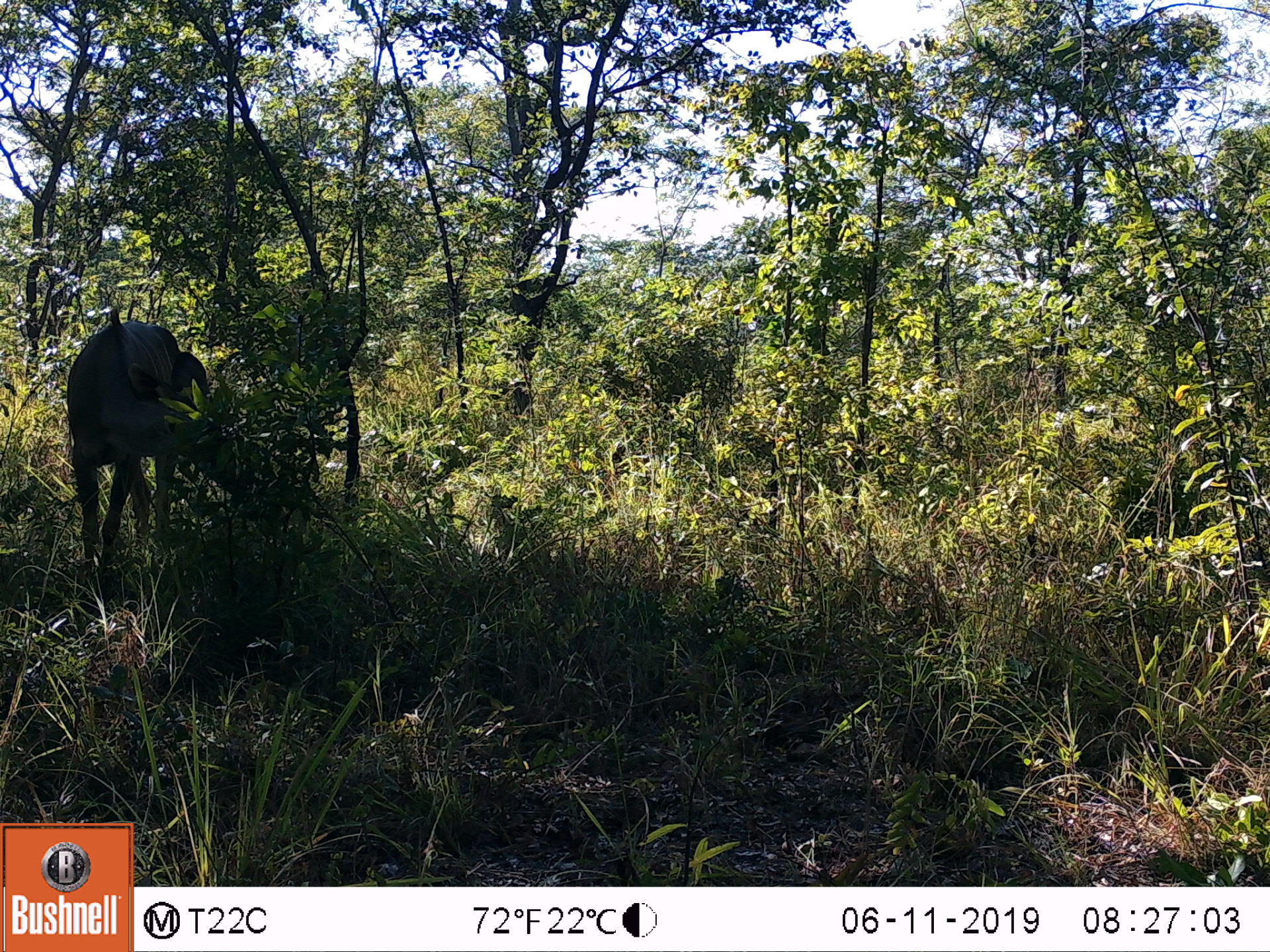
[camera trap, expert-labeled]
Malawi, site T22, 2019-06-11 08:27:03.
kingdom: Animalia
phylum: Chordata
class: Mammalia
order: Artiodactyla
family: Bovidae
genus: Tragelaphus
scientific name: Tragelaphus strepsiceros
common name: greater kudu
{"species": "greater kudu (Tragelaphus strepsiceros)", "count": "1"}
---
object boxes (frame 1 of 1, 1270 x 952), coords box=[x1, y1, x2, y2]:
greater kudu: box=[54, 295, 233, 616]